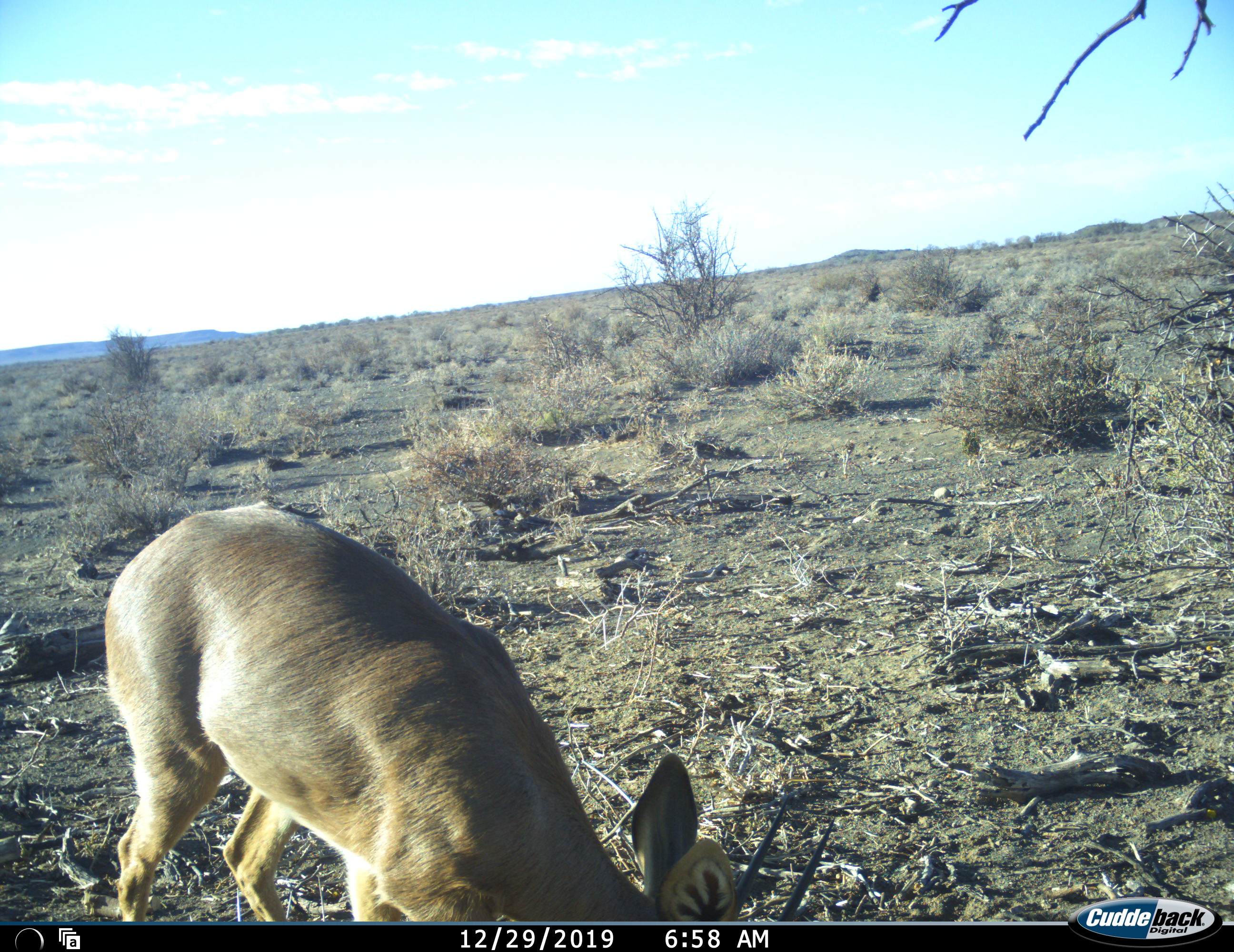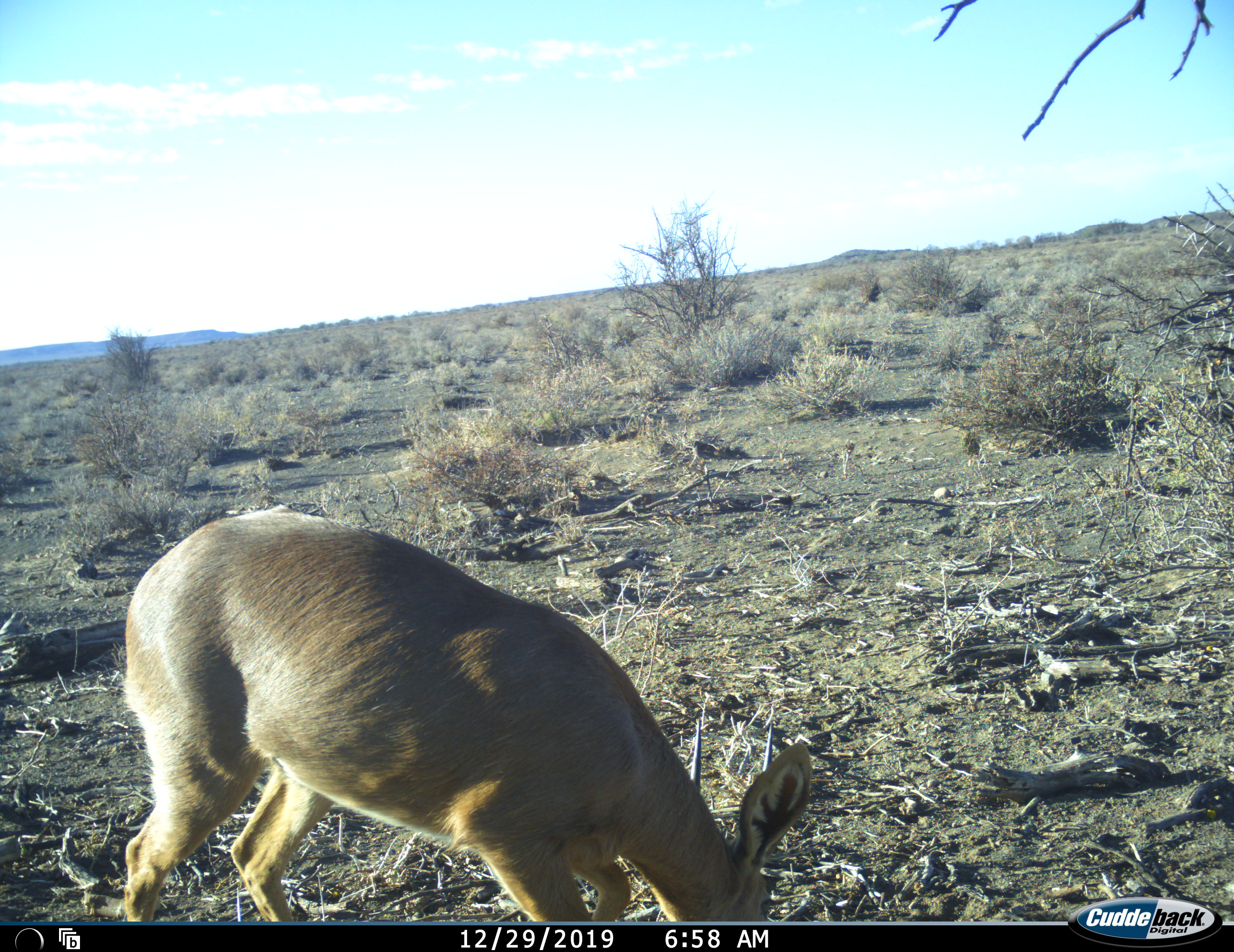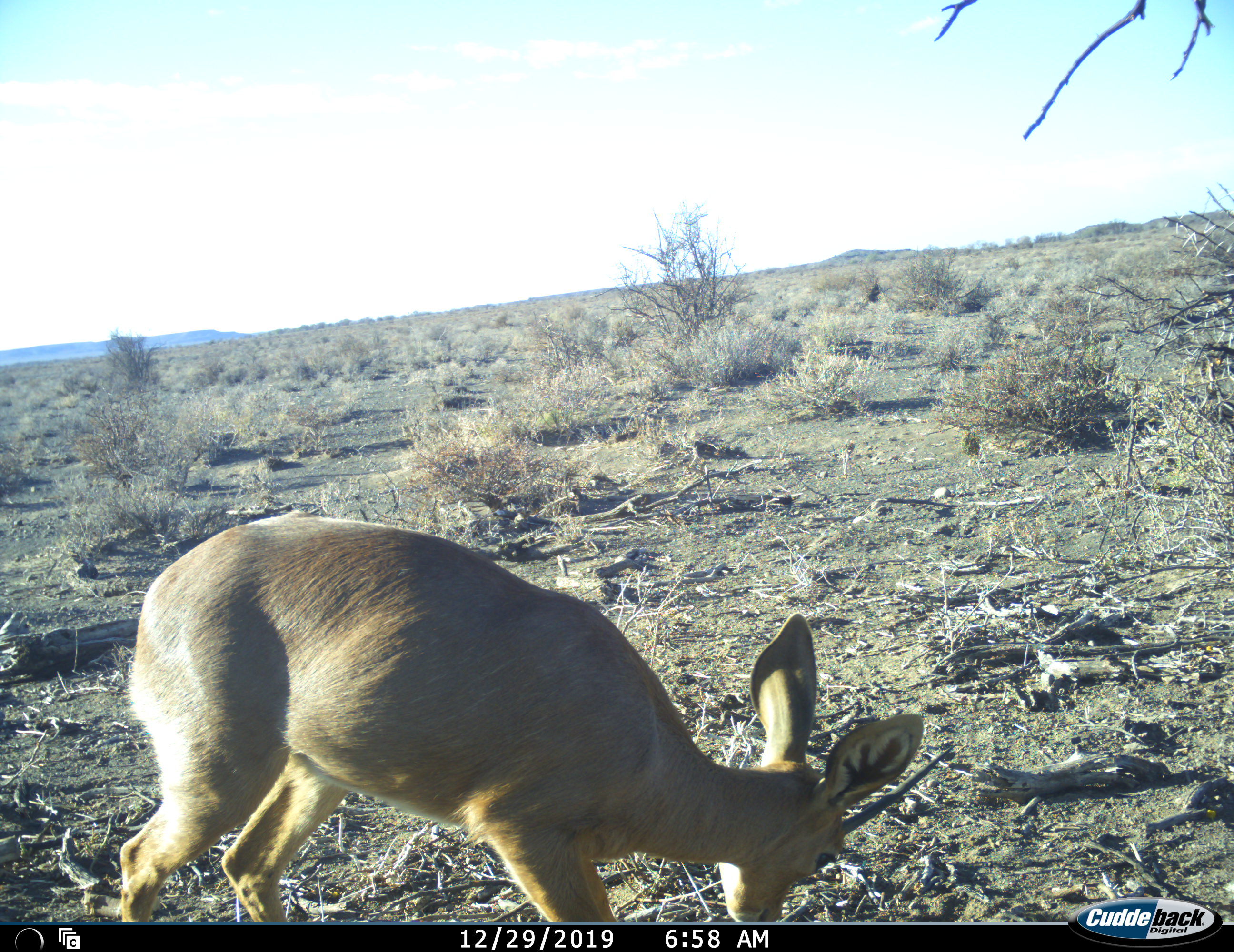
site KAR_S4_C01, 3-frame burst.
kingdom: Animalia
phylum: Chordata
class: Mammalia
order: Artiodactyla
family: Bovidae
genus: Raphicerus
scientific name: Raphicerus campestris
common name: steenbok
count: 1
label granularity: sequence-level